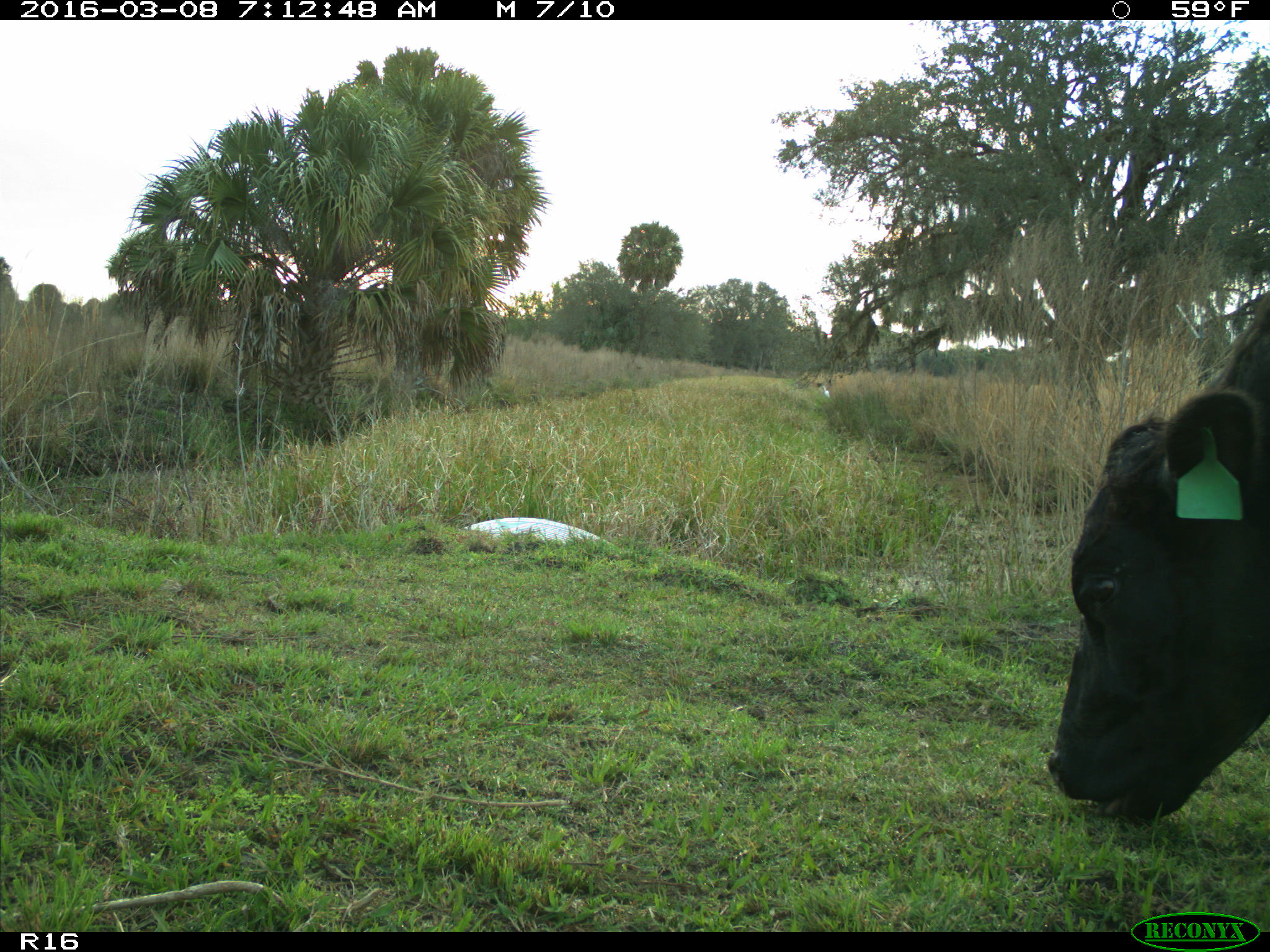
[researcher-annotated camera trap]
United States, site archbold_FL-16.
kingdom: Animalia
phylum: Chordata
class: Mammalia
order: Artiodactyla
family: Bovidae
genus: Bos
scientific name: Bos taurus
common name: domestic cow